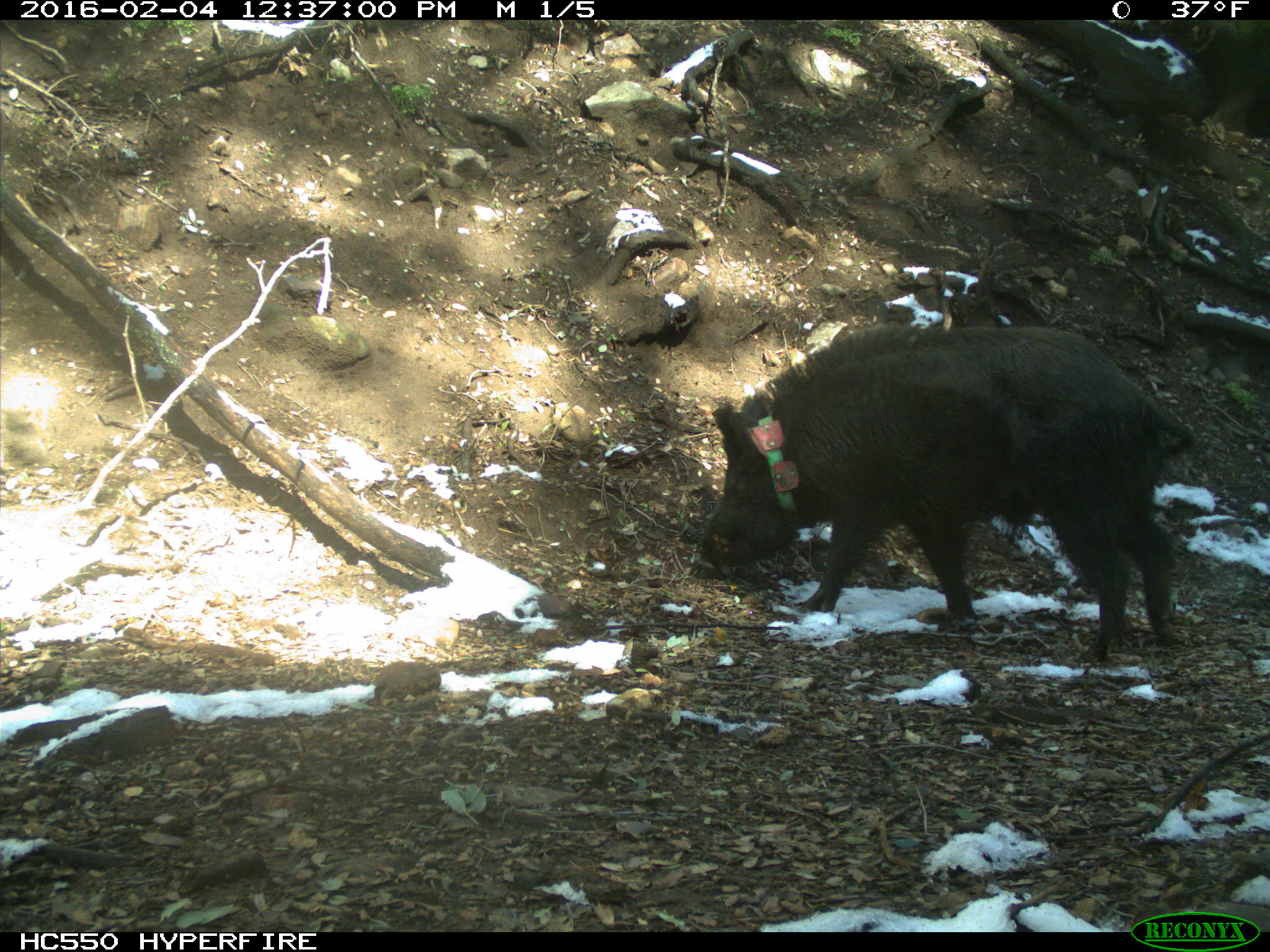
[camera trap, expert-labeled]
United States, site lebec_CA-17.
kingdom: Animalia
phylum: Chordata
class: Mammalia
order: Artiodactyla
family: Suidae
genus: Sus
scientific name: Sus scrofa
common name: wild boar